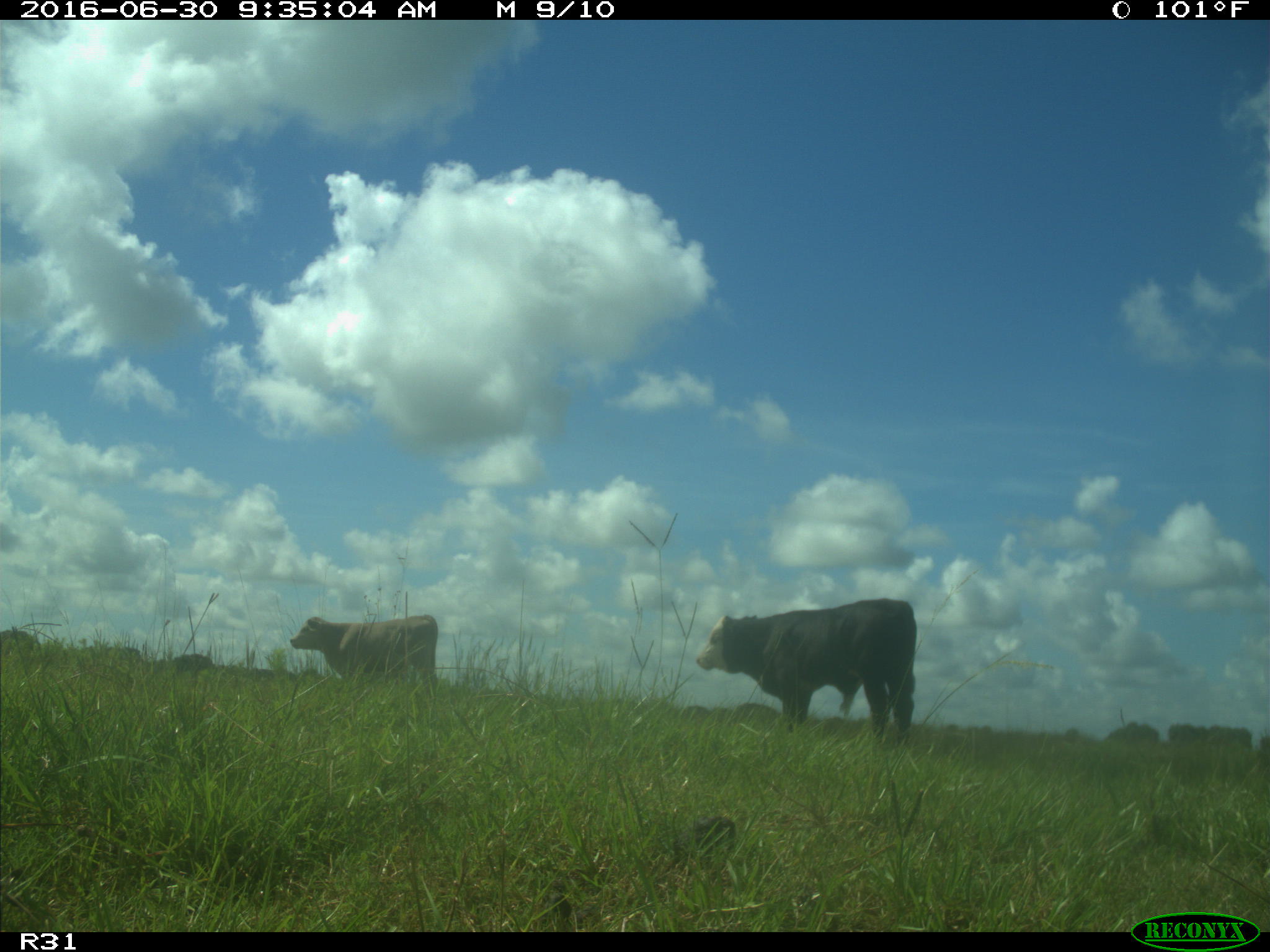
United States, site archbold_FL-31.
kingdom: Animalia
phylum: Chordata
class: Mammalia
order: Artiodactyla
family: Bovidae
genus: Bos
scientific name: Bos taurus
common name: domestic cow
Bos taurus (domestic cow).